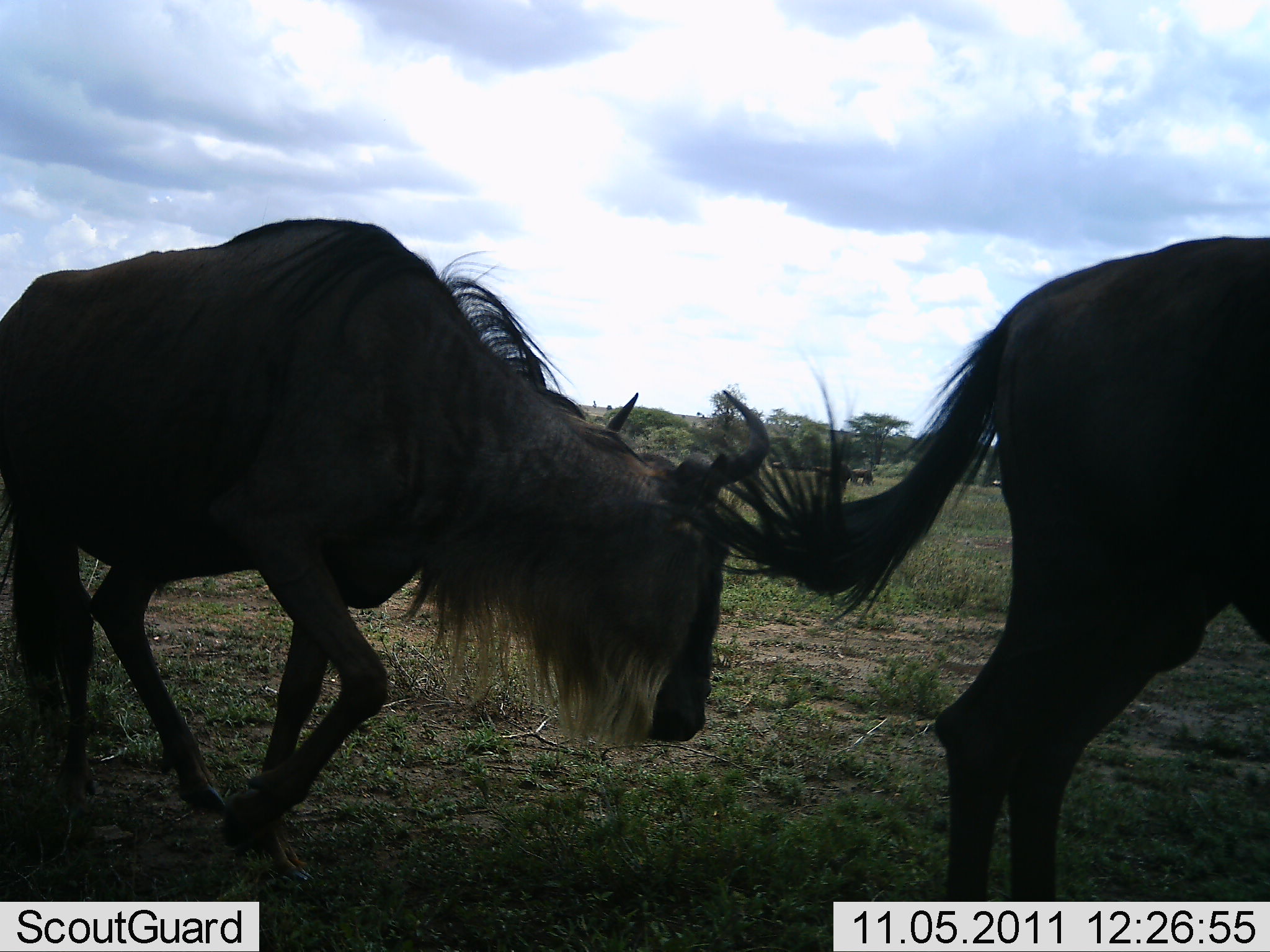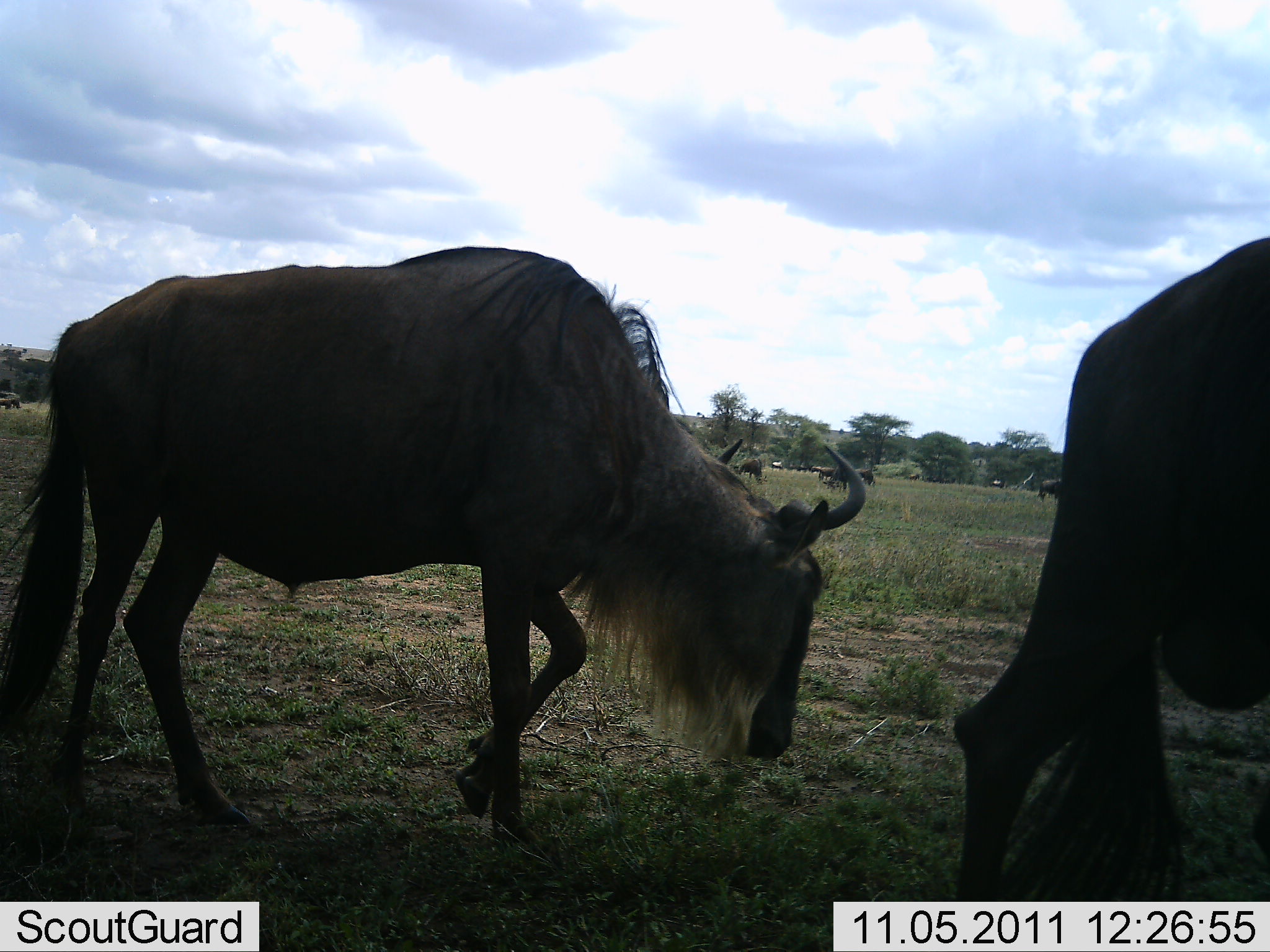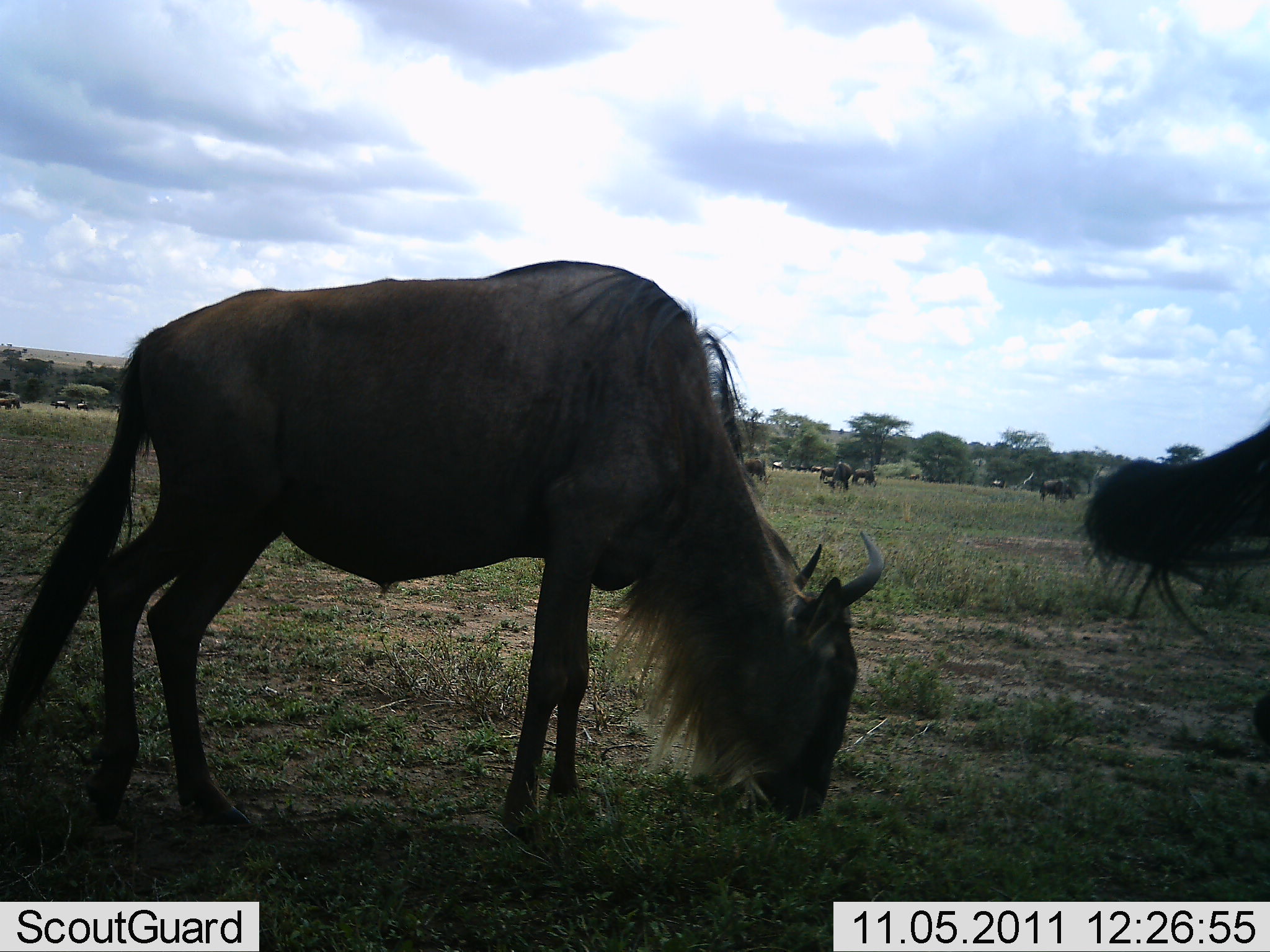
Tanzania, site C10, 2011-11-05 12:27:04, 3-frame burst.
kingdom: Animalia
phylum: Chordata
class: Mammalia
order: Artiodactyla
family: Bovidae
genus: Connochaetes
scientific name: Connochaetes taurinus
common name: blue wildebeest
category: wildebeest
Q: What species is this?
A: Wildebeest (blue wildebeest) (Connochaetes taurinus).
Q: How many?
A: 2.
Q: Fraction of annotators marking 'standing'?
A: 10%.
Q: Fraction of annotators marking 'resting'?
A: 0%.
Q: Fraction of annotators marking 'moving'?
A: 90%.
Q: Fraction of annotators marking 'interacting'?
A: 0%.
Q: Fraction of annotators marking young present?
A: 0%.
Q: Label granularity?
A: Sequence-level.